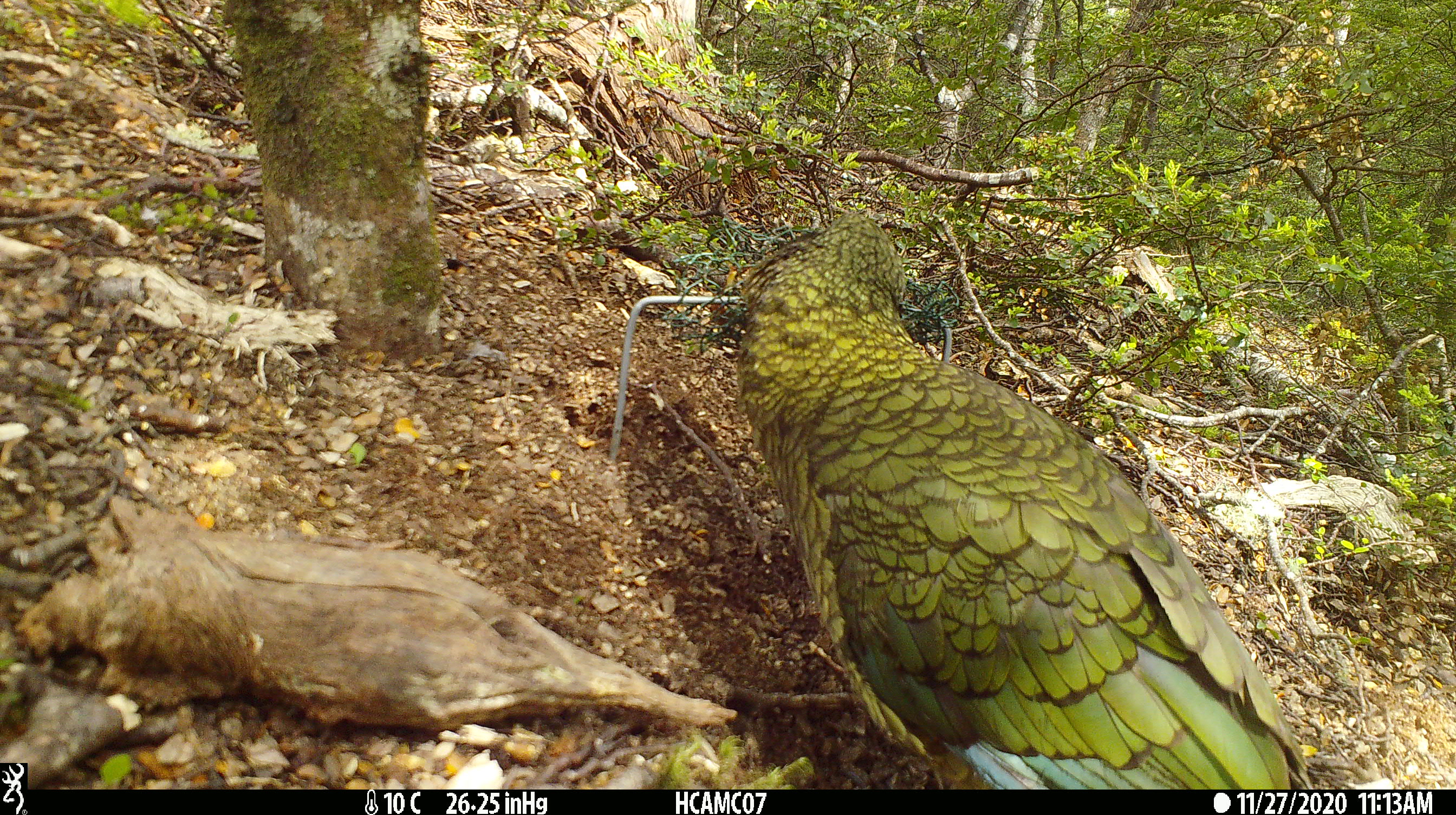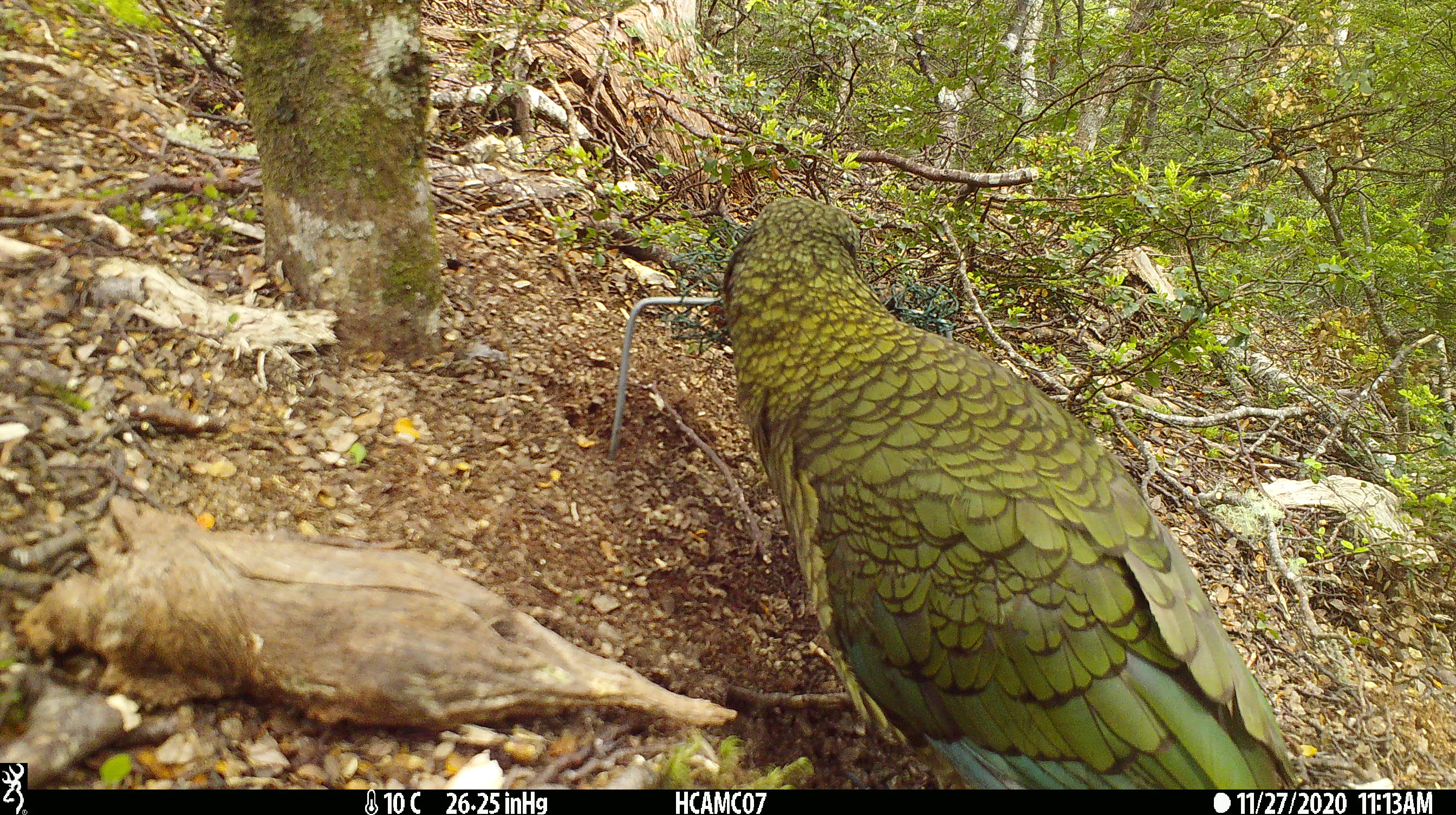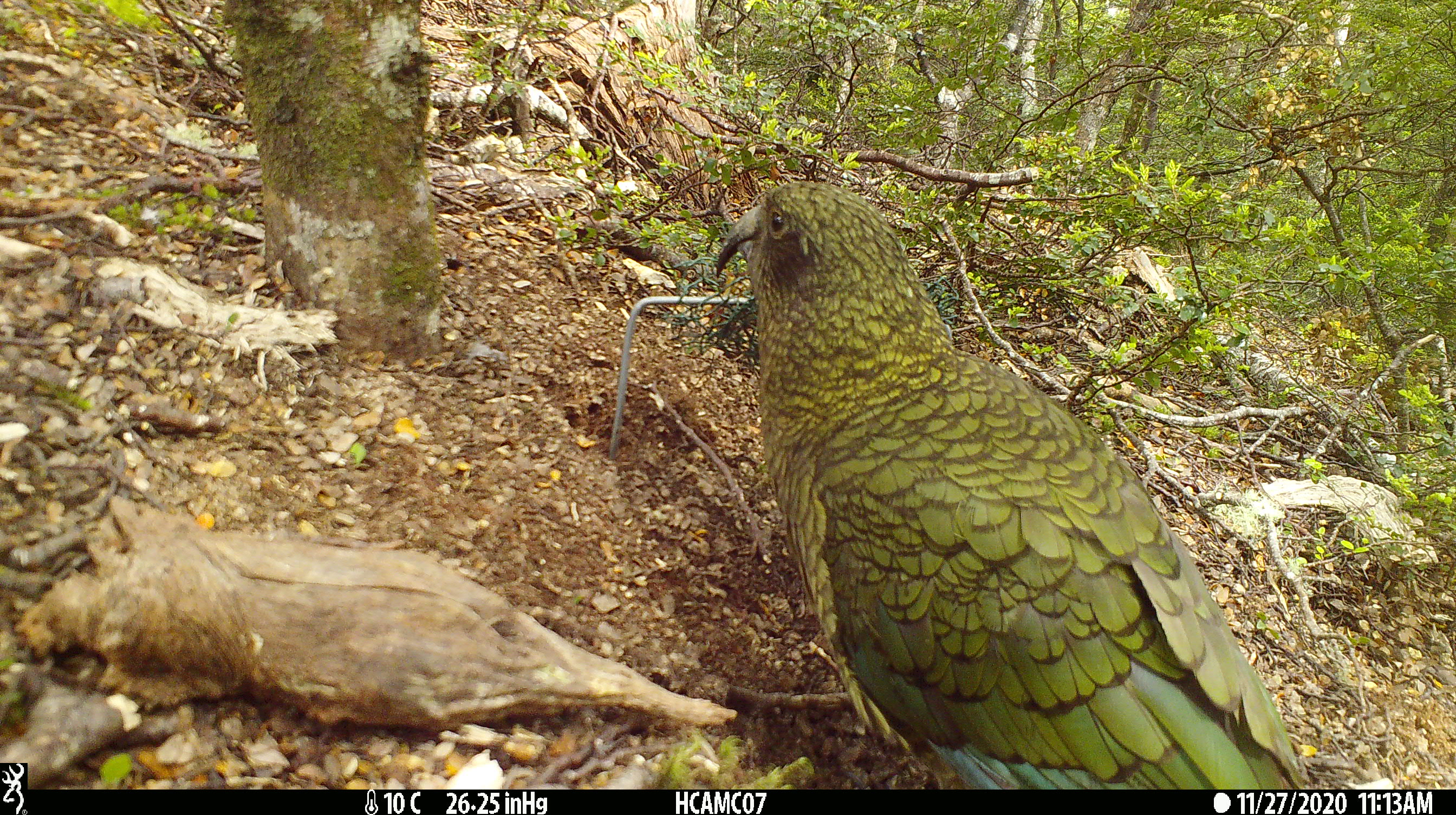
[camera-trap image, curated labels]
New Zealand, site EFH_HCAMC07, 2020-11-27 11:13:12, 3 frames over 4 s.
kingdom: Animalia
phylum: Chordata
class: Aves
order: Psittaciformes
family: Strigopidae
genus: Nestor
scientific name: Nestor notabilis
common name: kea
Kea (Nestor notabilis).